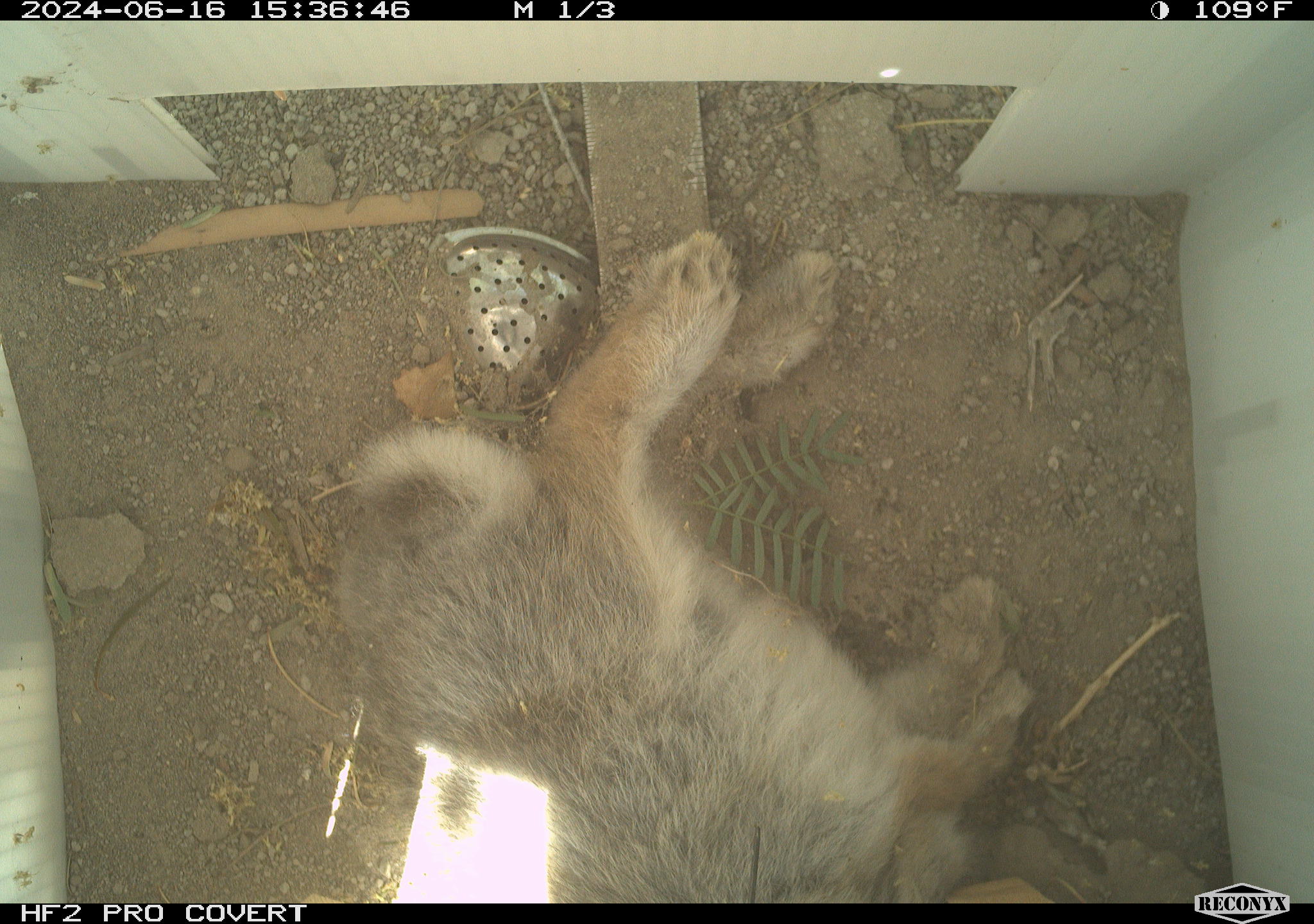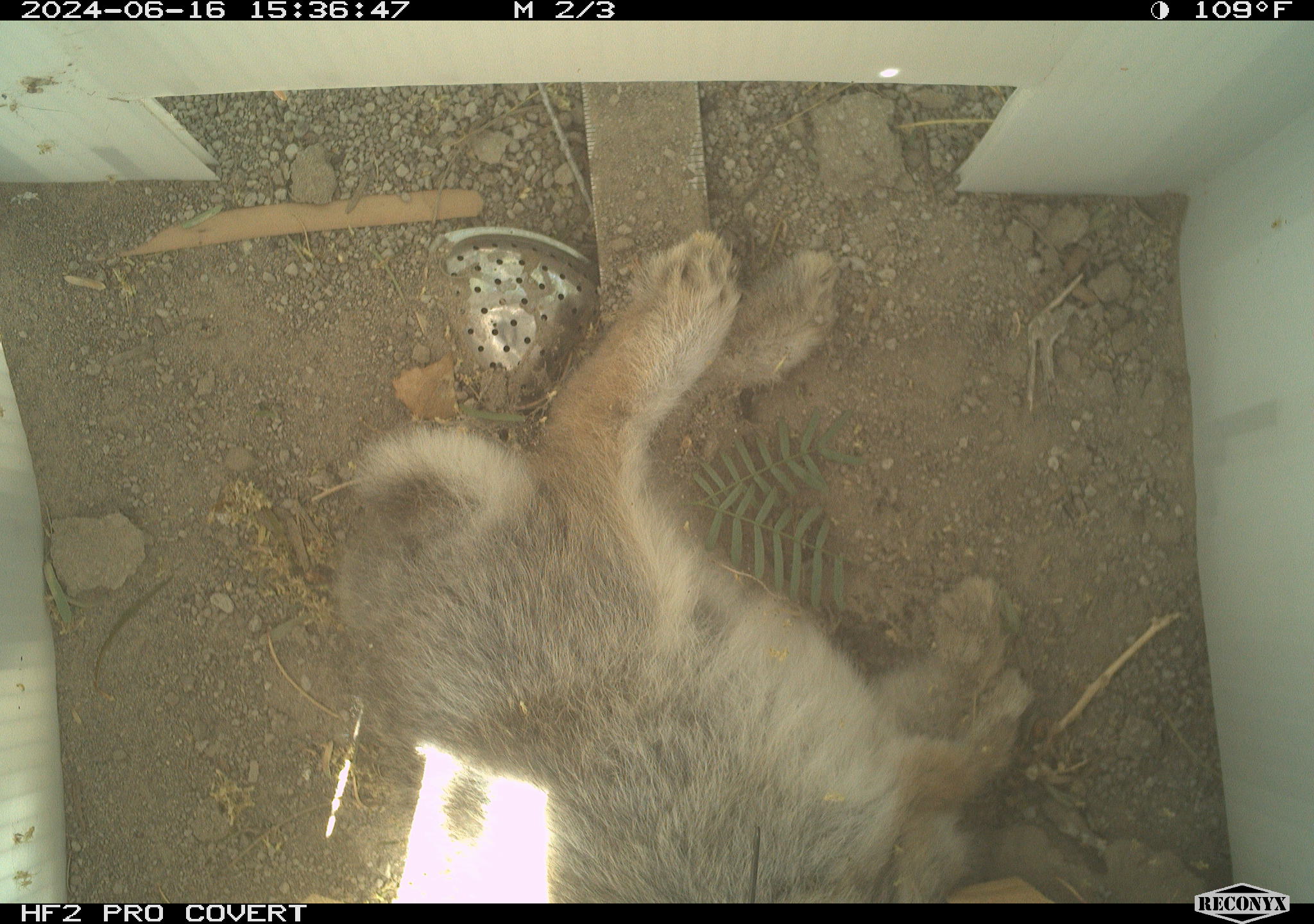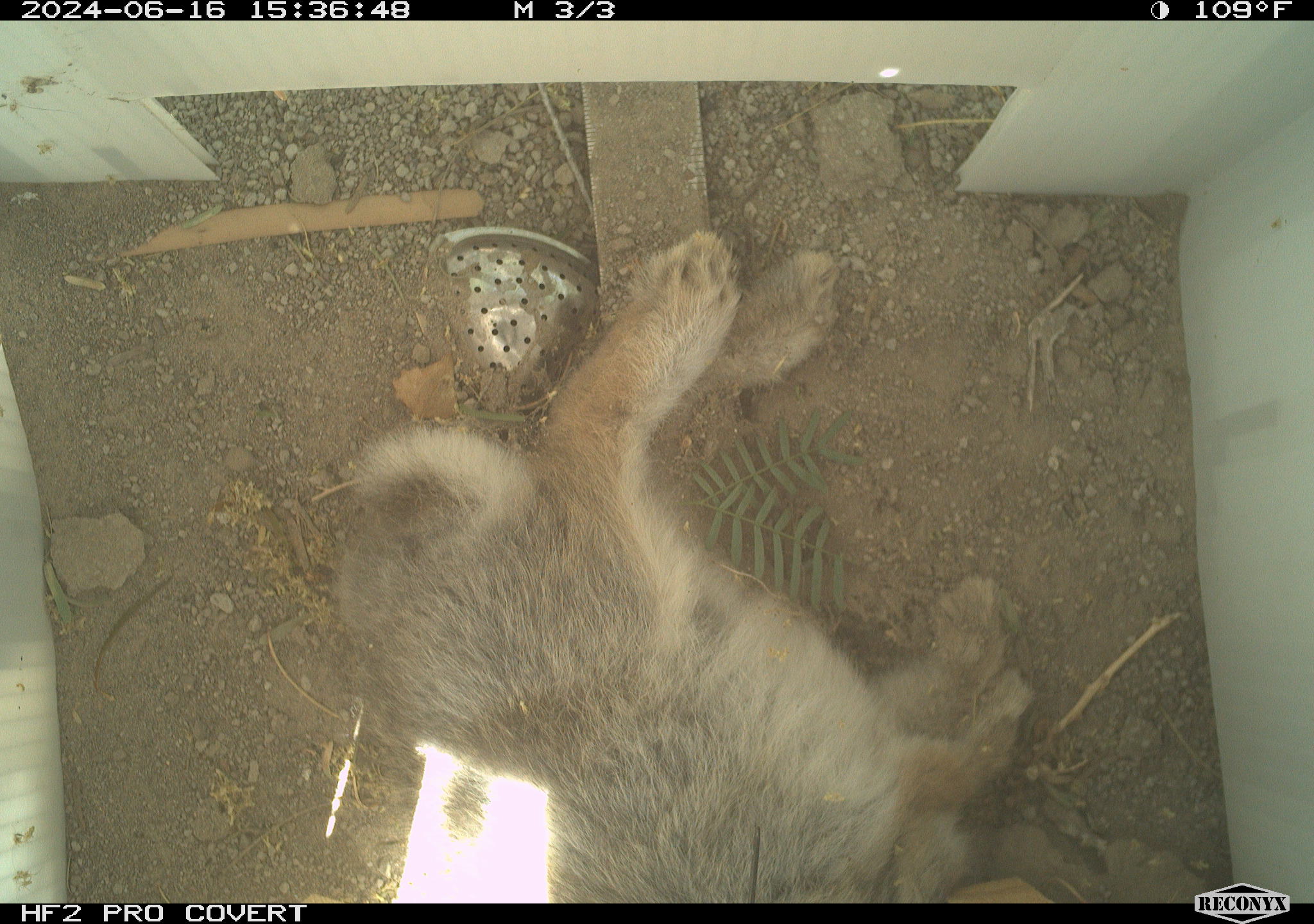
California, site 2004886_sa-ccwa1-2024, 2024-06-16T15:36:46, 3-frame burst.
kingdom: Animalia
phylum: Chordata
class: Mammalia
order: Lagomorpha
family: Leporidae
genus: Sylvilagus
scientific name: Sylvilagus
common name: cottontail rabbits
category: sylvilagus species